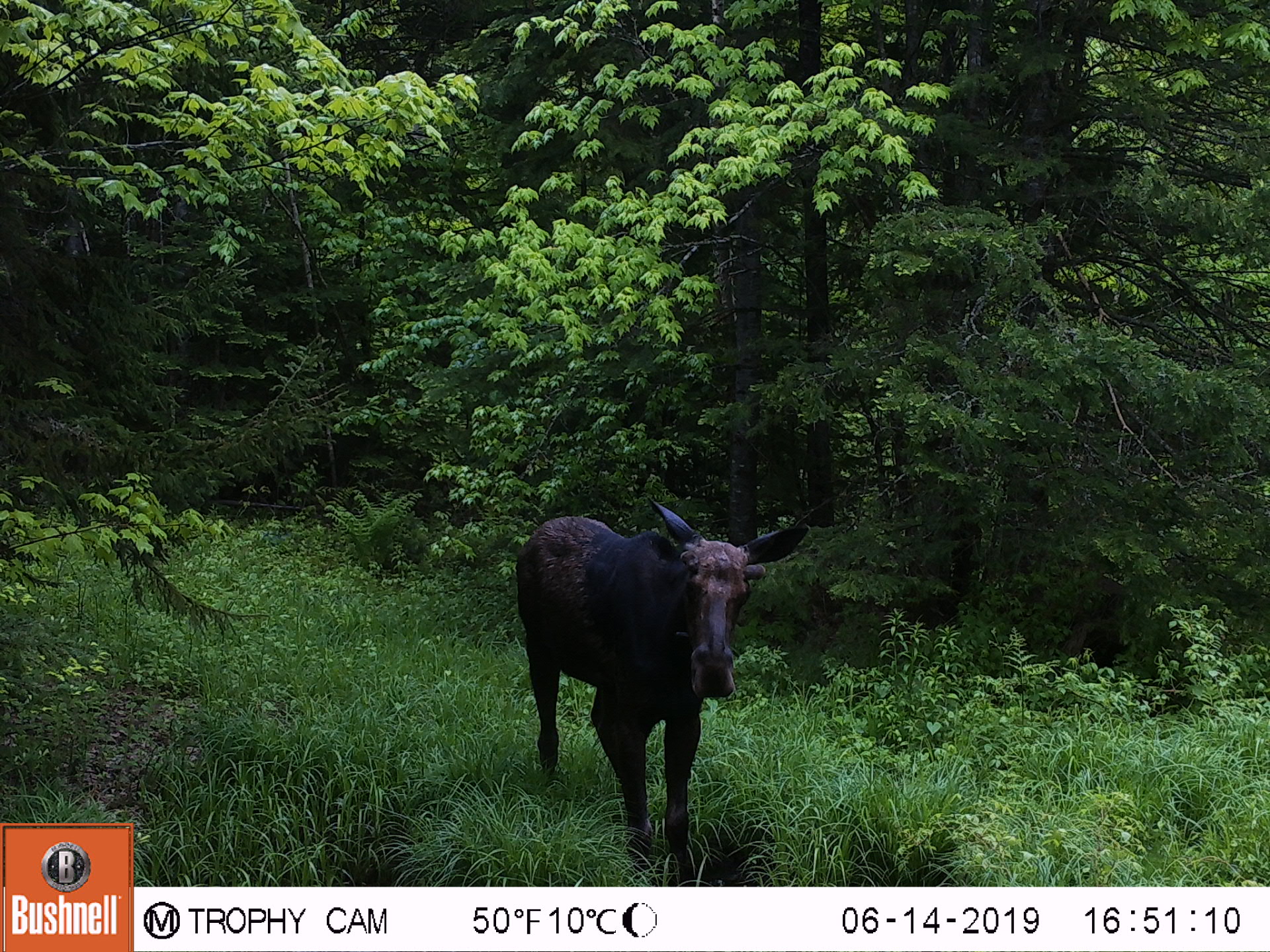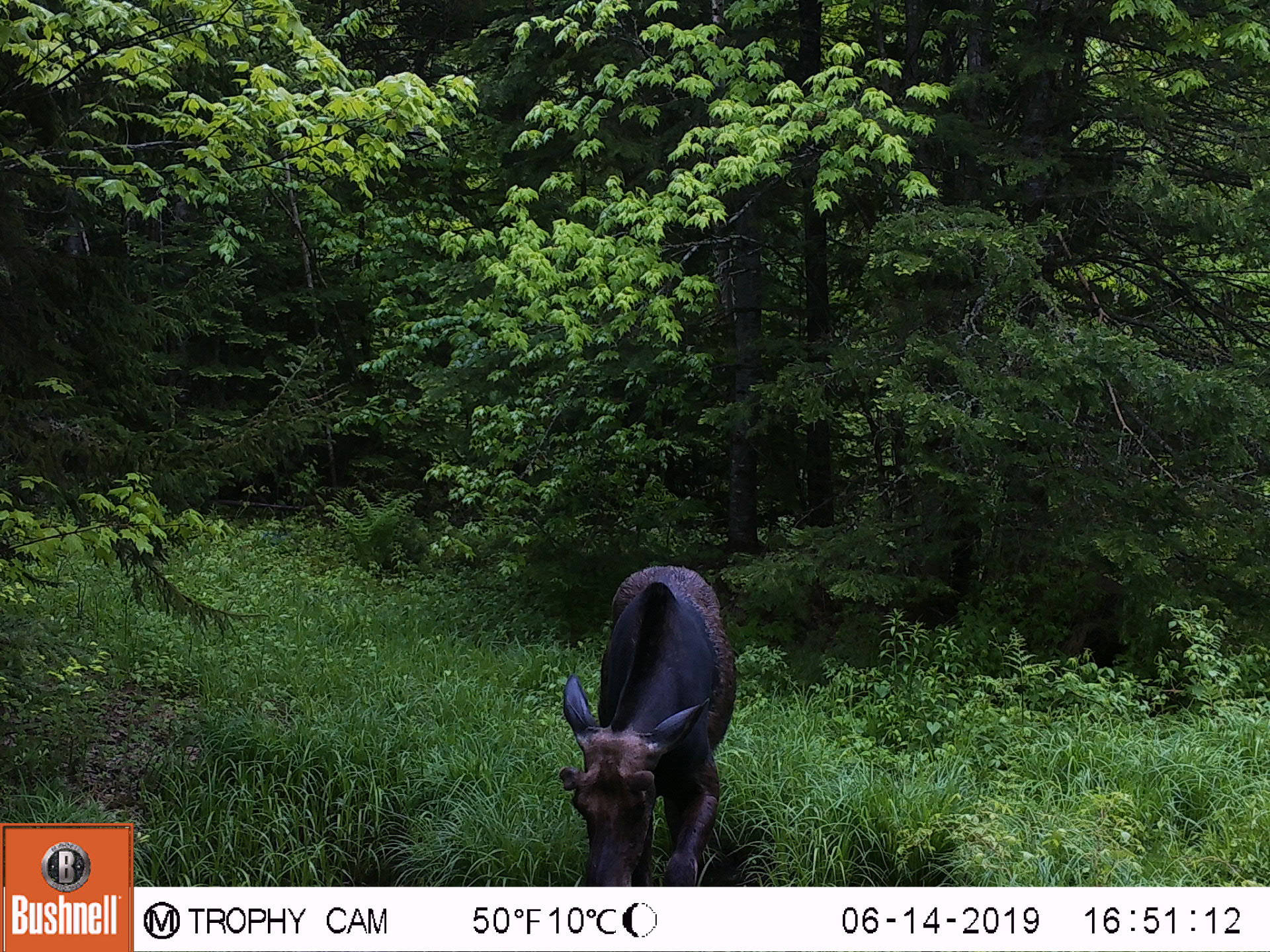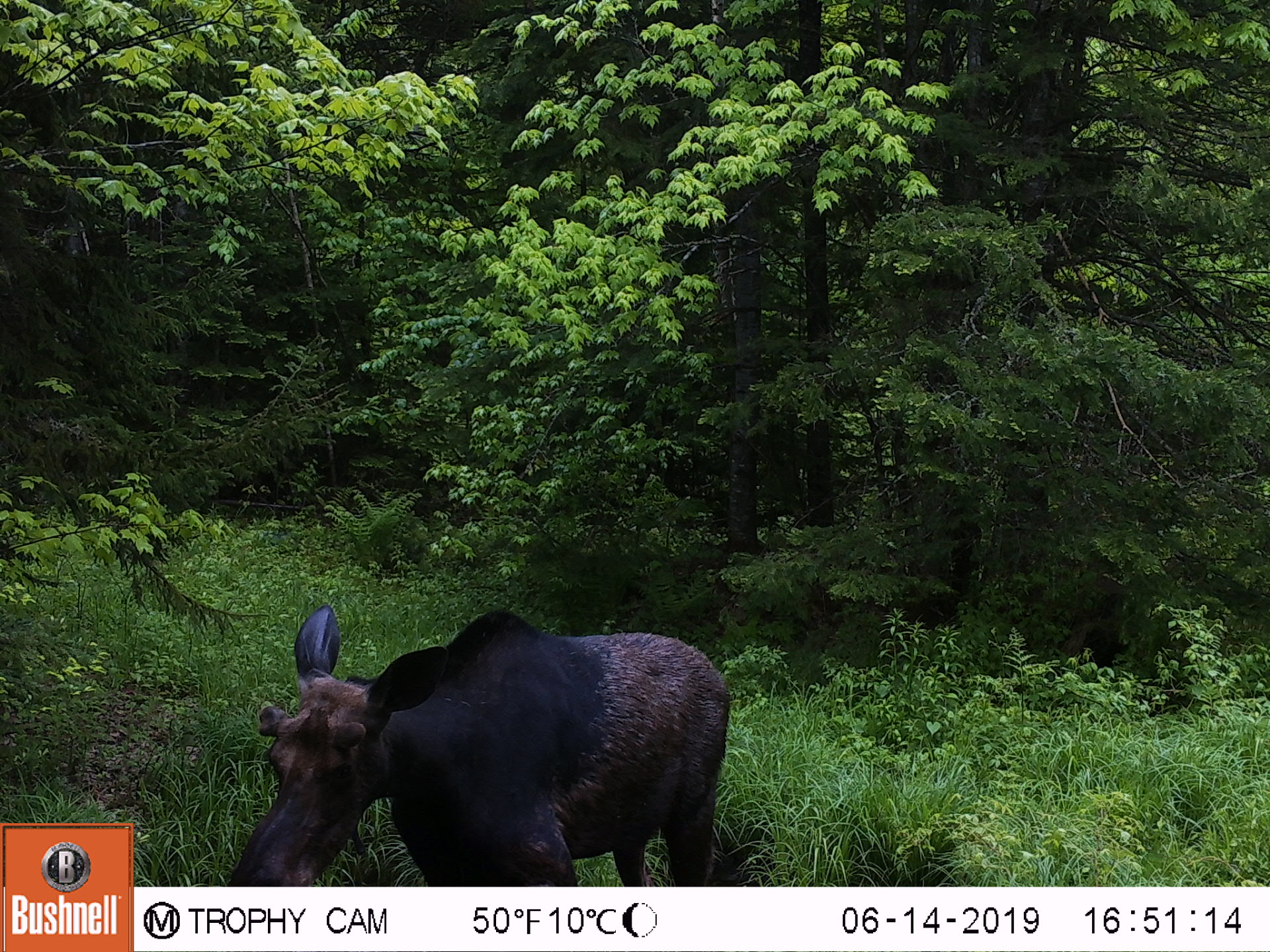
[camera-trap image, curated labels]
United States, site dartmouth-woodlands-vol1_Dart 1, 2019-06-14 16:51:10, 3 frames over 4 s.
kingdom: Animalia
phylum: Chordata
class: Mammalia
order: Artiodactyla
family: Cervidae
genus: Alces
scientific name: Alces alces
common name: moose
Moose (Alces alces).